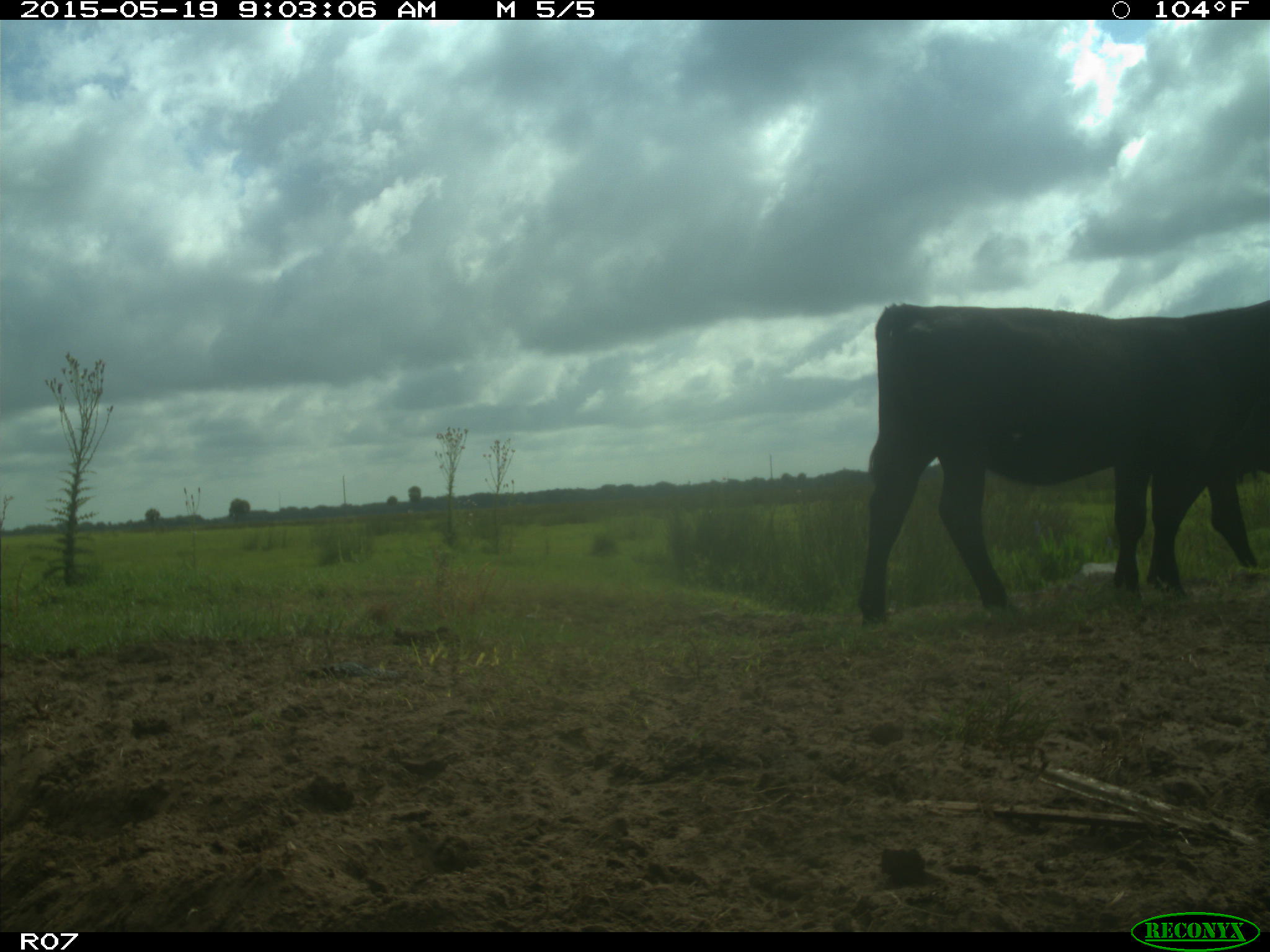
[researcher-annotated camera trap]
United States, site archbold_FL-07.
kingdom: Animalia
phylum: Chordata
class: Mammalia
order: Artiodactyla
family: Bovidae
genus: Bos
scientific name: Bos taurus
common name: domestic cow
Bos taurus (domestic cow).